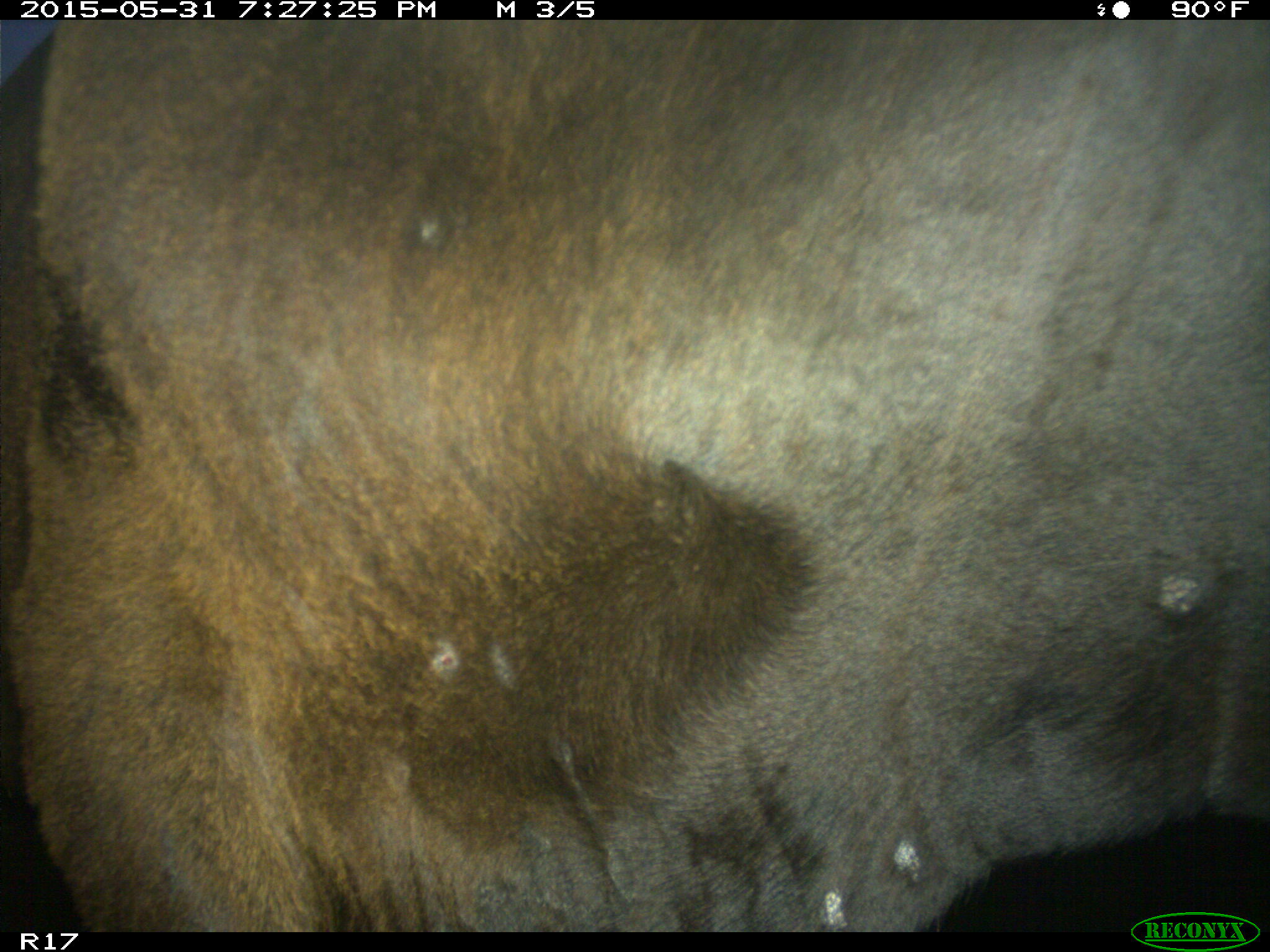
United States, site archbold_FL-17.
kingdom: Animalia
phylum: Chordata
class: Mammalia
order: Artiodactyla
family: Bovidae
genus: Bos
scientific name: Bos taurus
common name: domestic cow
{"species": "Bos taurus (domestic cow)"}